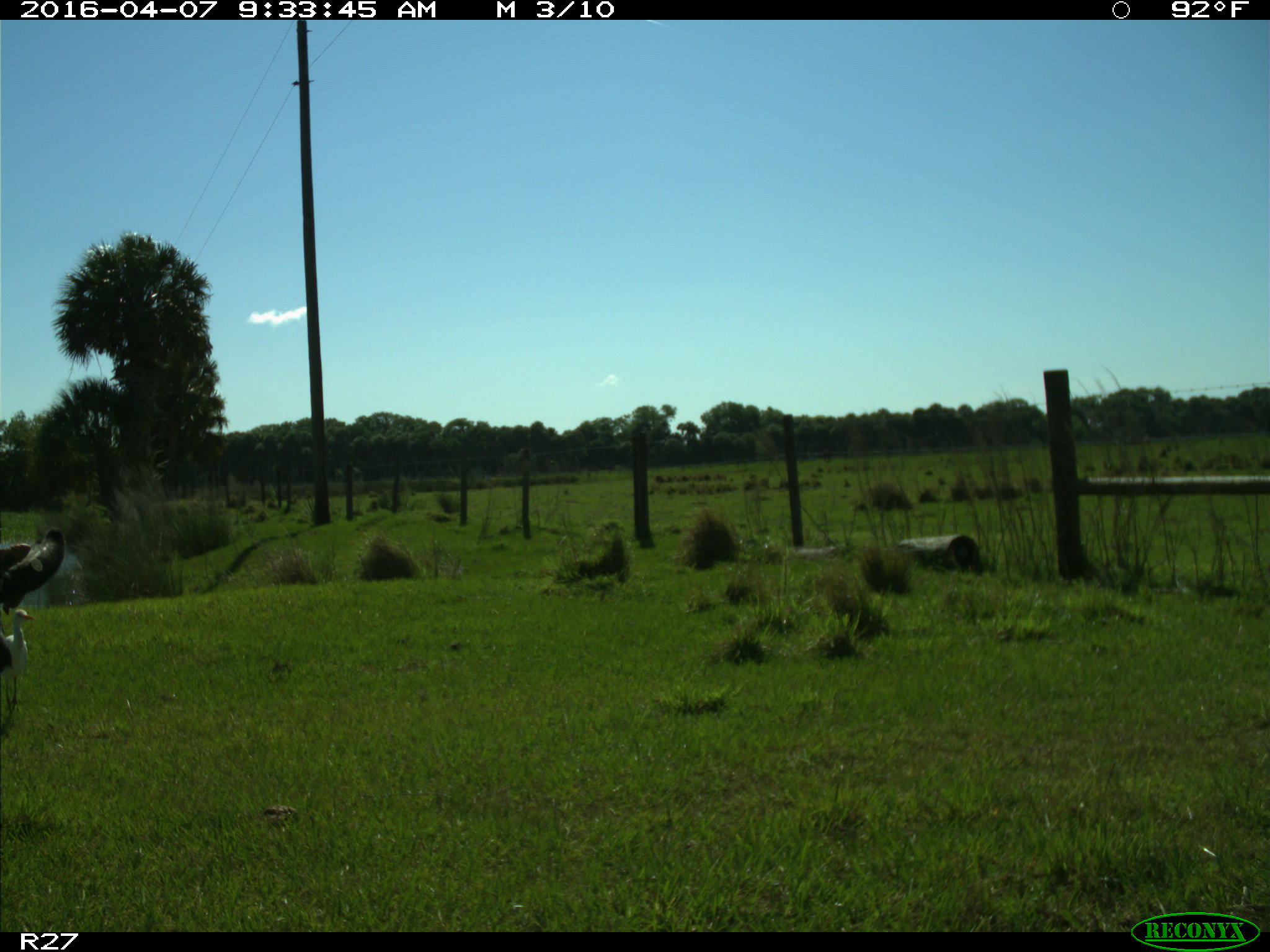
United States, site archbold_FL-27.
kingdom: Animalia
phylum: Chordata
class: Mammalia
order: Artiodactyla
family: Bovidae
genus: Bos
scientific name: Bos taurus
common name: domestic cow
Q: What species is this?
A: Bos taurus (domestic cow).